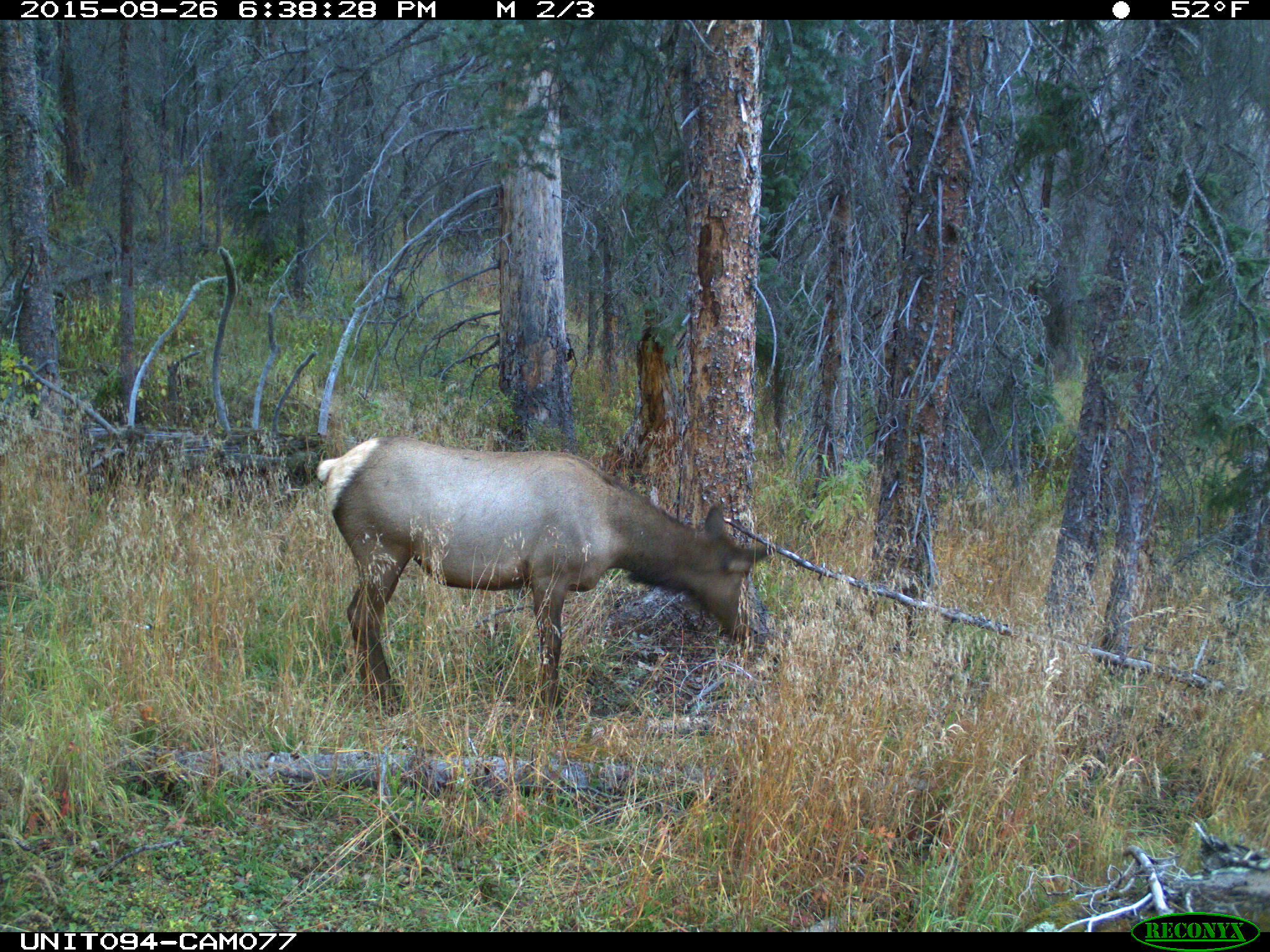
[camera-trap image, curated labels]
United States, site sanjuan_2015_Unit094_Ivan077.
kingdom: Animalia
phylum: Chordata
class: Mammalia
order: Artiodactyla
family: Cervidae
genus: Cervus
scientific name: Cervus elaphus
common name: red deer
Cervus elaphus (red deer).